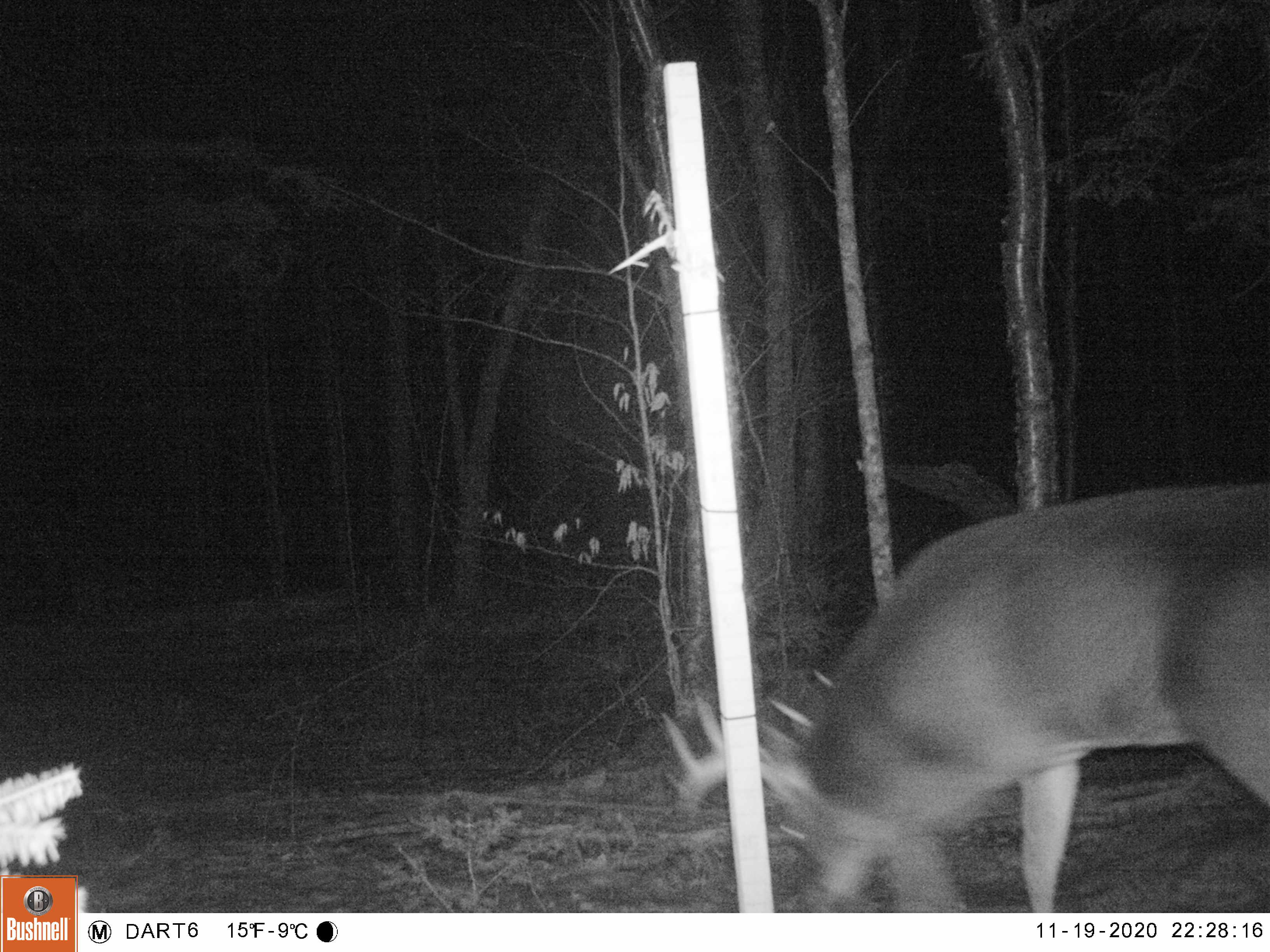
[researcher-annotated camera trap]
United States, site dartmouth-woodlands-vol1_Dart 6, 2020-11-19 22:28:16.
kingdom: Animalia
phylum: Chordata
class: Mammalia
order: Artiodactyla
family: Cervidae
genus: Odocoileus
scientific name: Odocoileus virginianus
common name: white-tailed deer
White-tailed deer (Odocoileus virginianus).